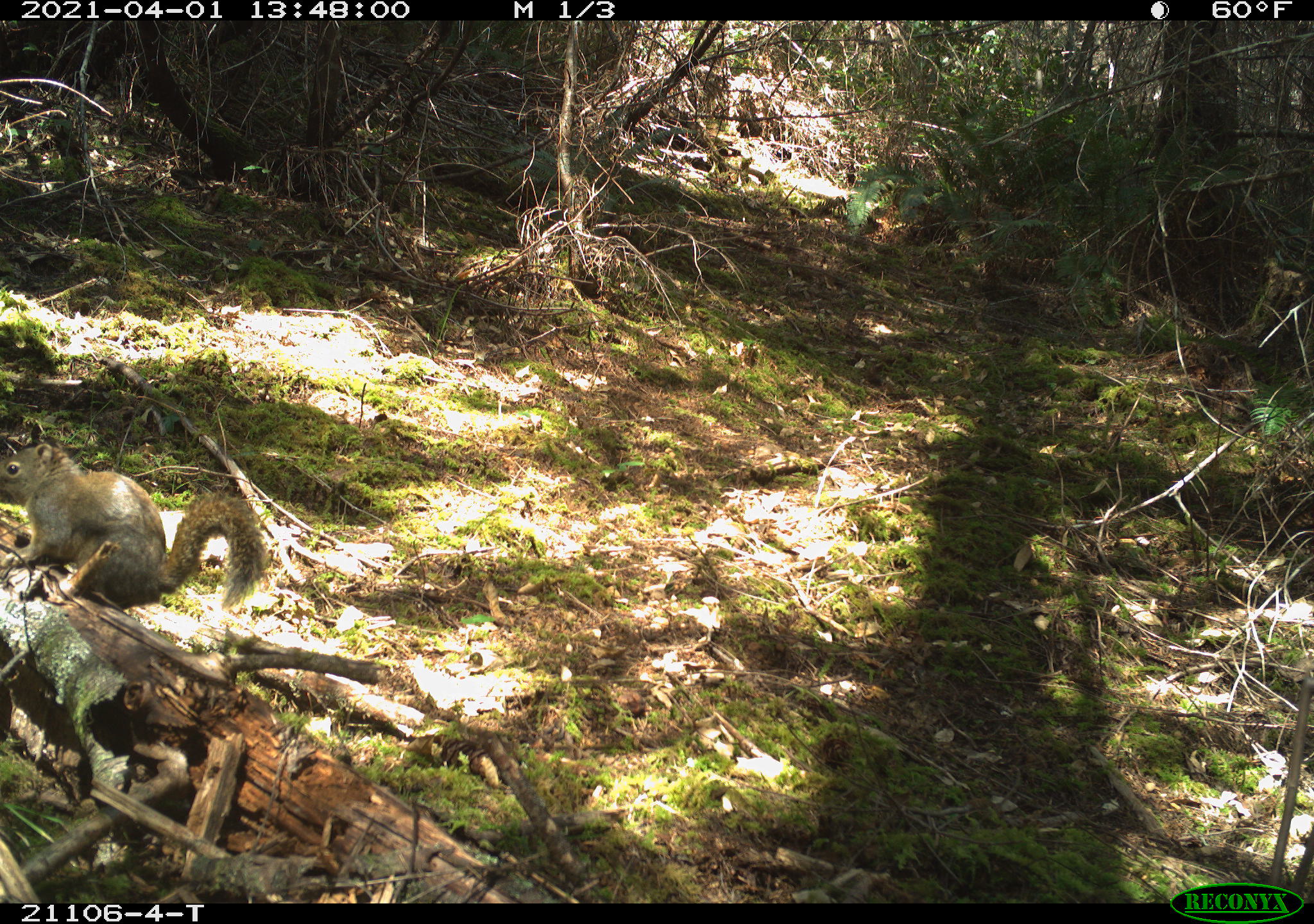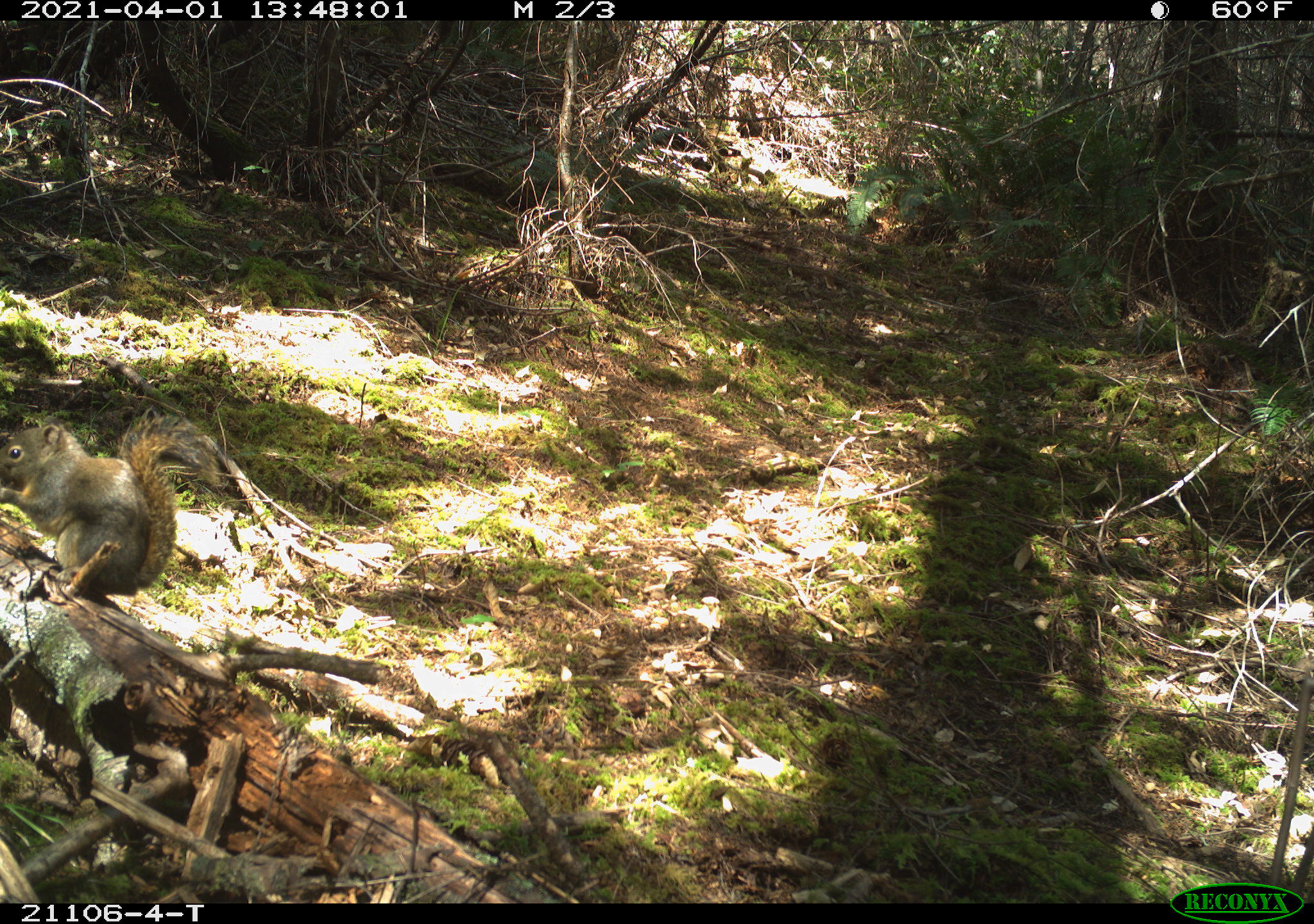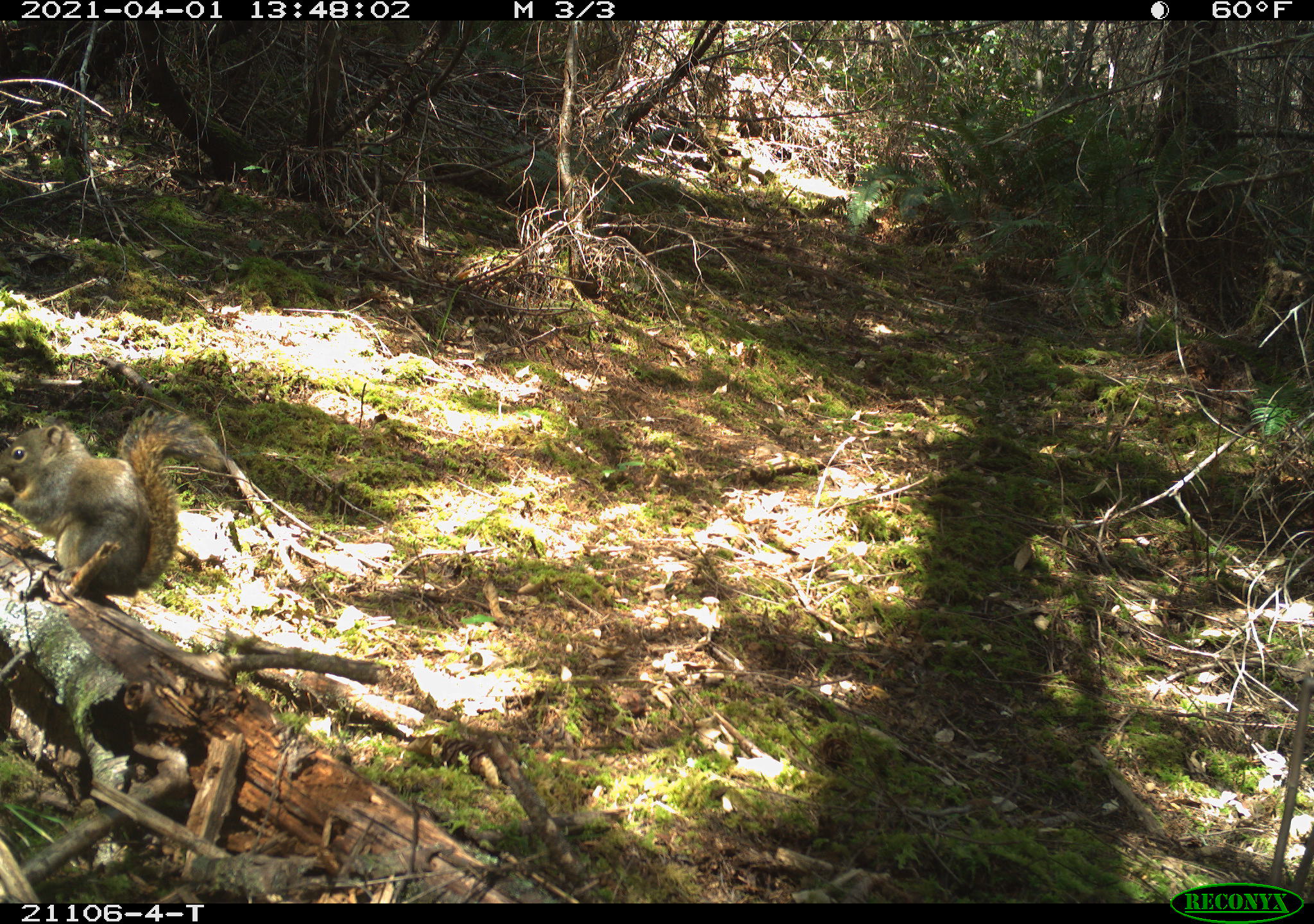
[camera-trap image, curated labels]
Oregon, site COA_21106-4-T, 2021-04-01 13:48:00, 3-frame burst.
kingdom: Animalia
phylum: Chordata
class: Mammalia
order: Rodentia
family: Sciuridae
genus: Tamiasciurus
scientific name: Tamiasciurus douglasii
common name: douglas squirrel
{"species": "douglas squirrel (Tamiasciurus douglasii)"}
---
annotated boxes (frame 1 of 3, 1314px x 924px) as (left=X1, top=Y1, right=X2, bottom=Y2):
douglas squirrel: (left=0, top=431, right=278, bottom=640)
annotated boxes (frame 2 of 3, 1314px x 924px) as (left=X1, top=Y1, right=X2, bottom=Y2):
douglas squirrel: (left=0, top=397, right=230, bottom=609)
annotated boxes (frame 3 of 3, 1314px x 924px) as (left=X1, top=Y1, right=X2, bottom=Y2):
douglas squirrel: (left=1, top=392, right=250, bottom=632)